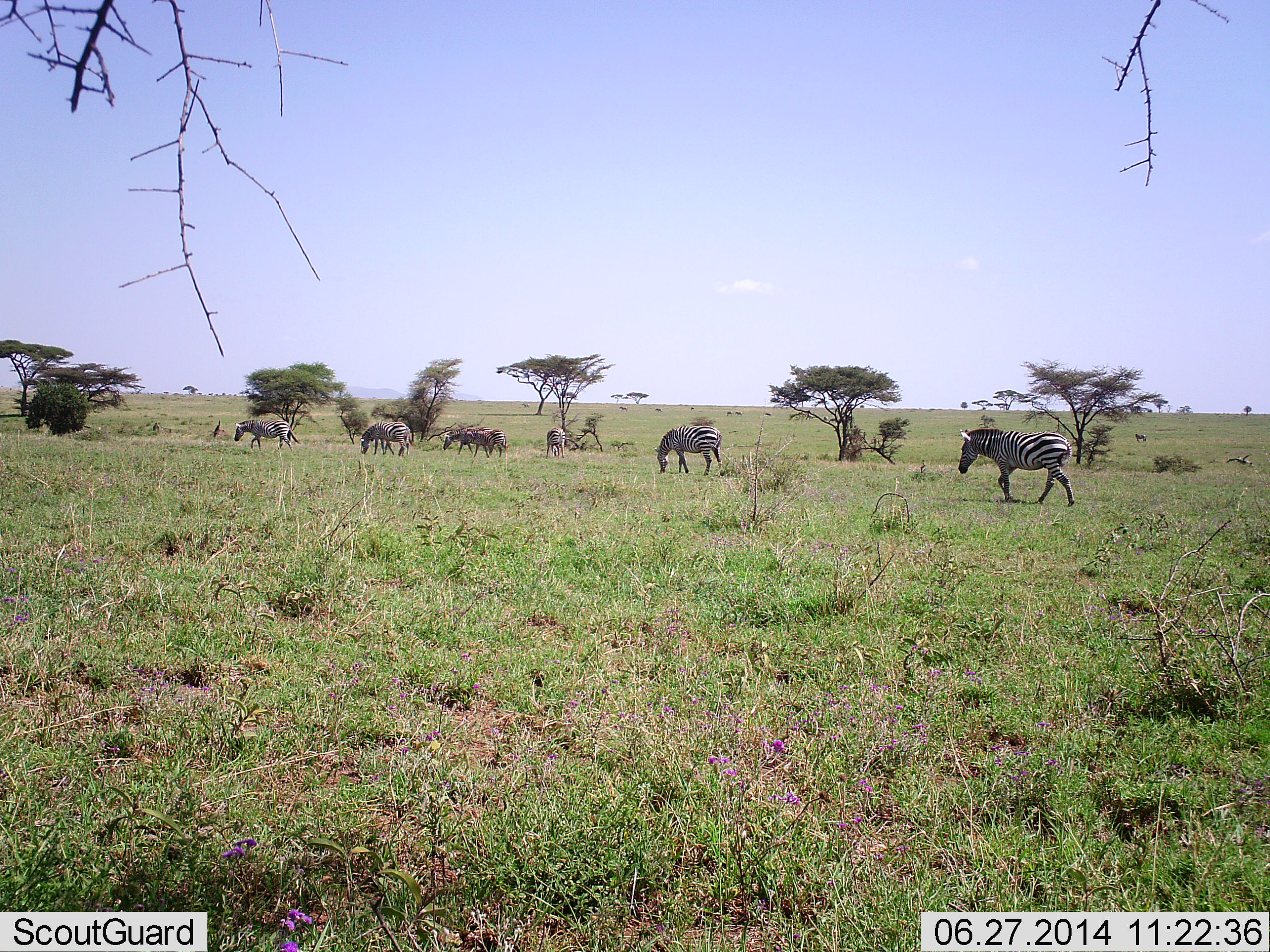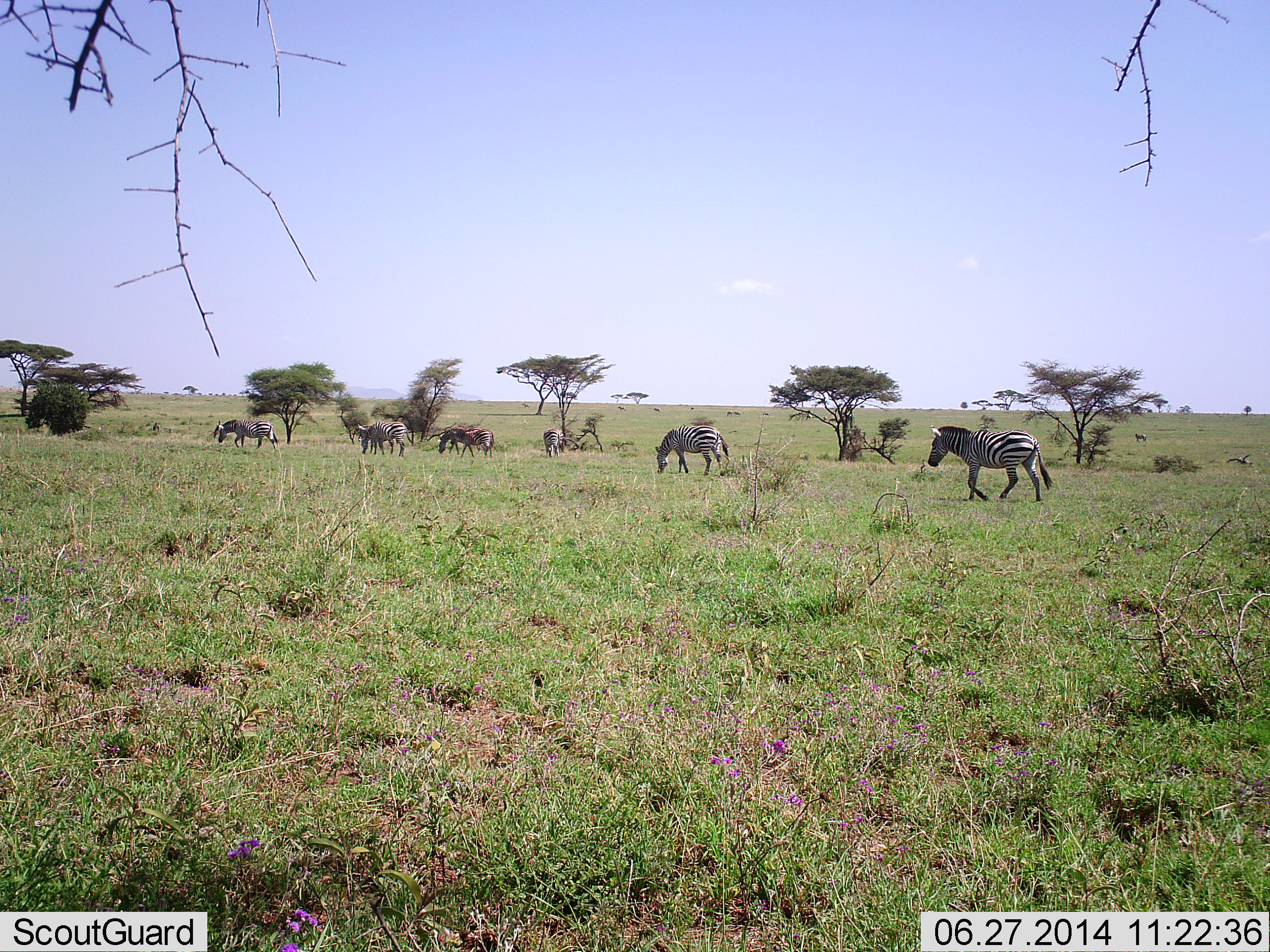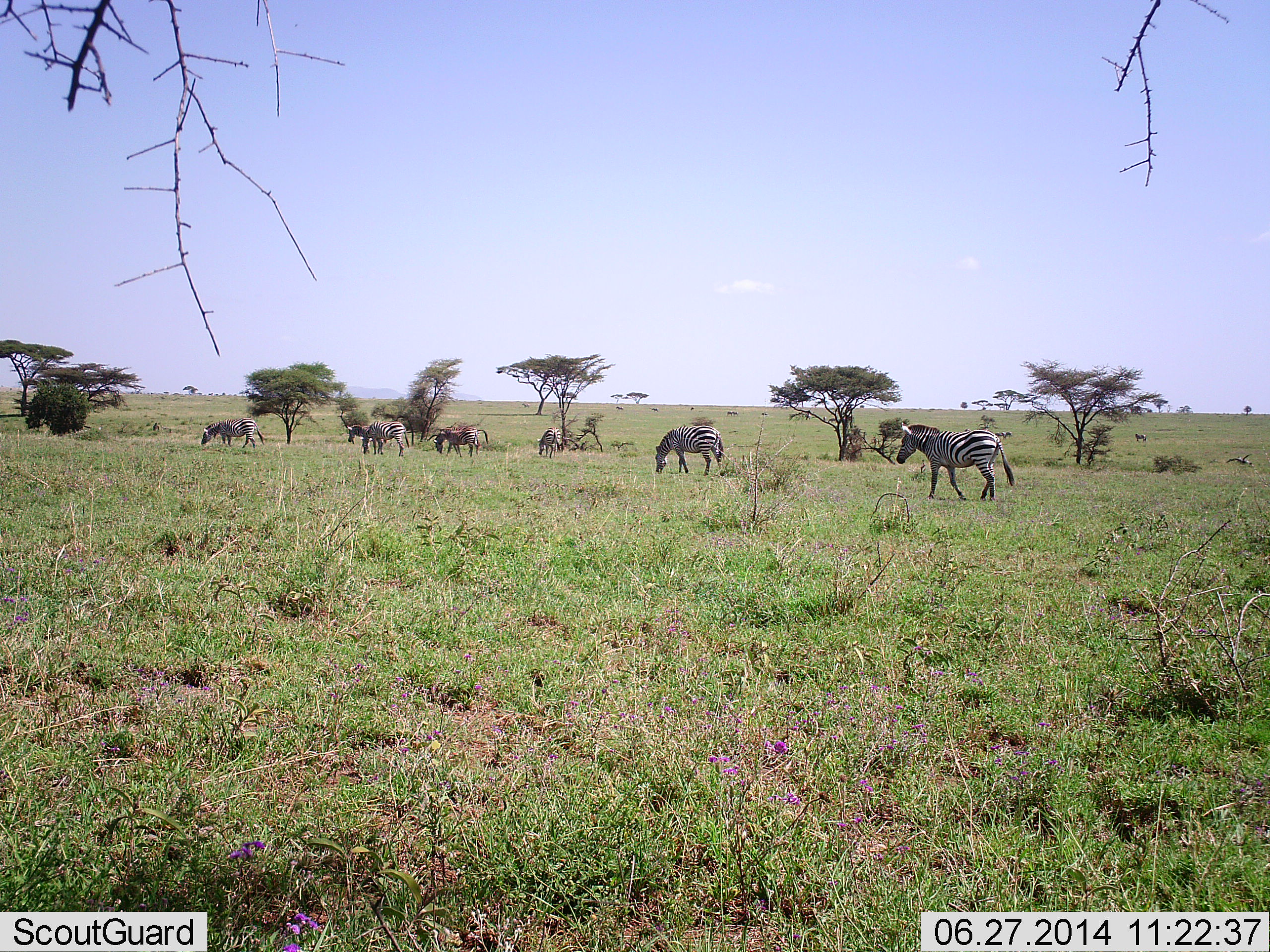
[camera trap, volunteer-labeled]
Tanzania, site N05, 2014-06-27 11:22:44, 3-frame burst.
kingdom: Animalia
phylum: Chordata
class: Mammalia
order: Perissodactyla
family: Equidae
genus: Equus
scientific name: Equus quagga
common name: plains zebra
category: zebra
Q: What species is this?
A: Zebra (plains zebra) (Equus quagga).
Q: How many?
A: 7.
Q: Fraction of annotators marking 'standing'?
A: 30%.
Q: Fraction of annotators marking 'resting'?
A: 10%.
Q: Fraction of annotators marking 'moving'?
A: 80%.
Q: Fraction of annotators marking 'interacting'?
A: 0%.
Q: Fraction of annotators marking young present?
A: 10%.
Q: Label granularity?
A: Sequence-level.